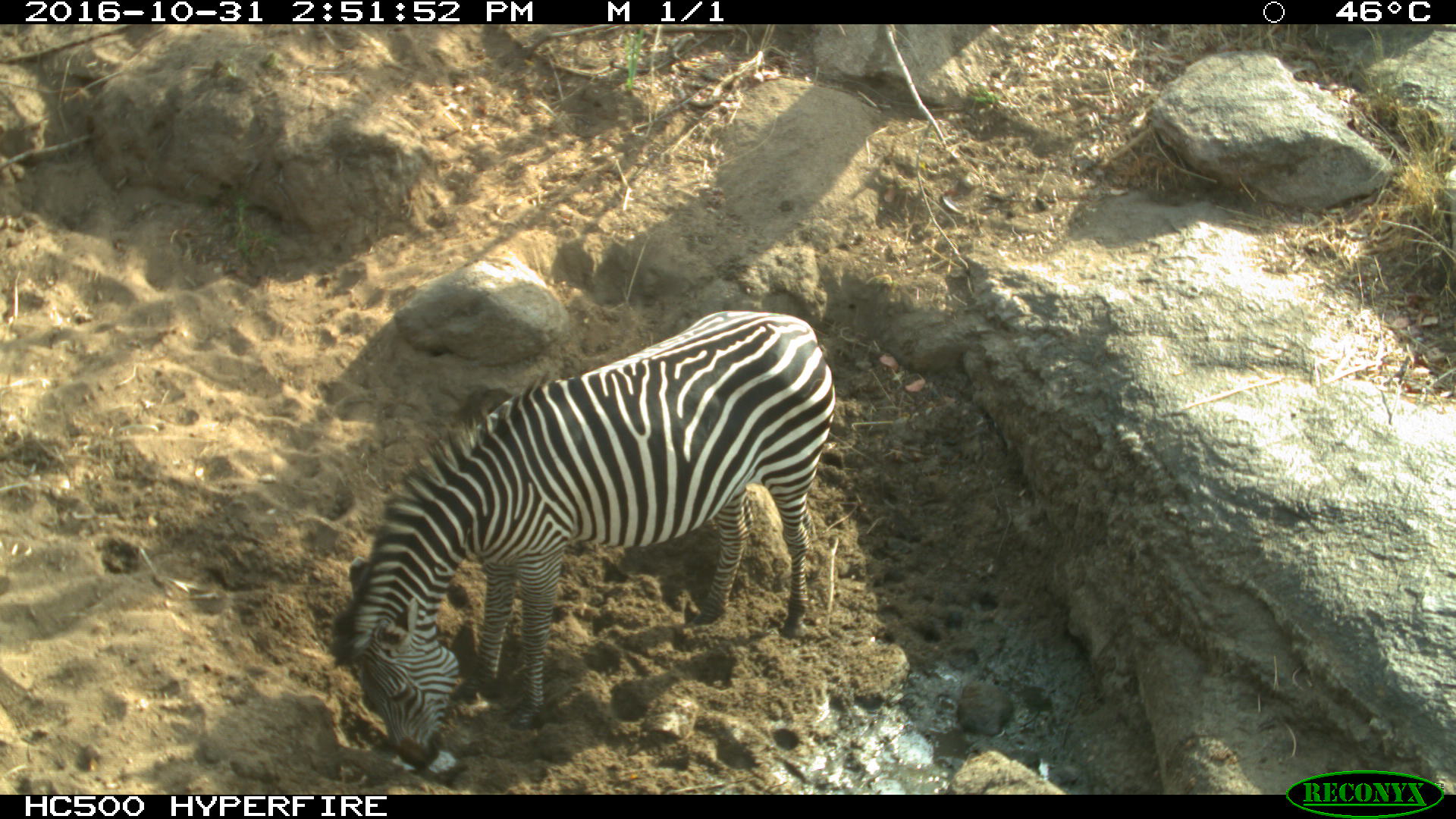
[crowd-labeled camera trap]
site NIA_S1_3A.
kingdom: Animalia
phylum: Chordata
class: Mammalia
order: Perissodactyla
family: Equidae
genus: Equus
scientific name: Equus quagga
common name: plains zebra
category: zebraplains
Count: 1.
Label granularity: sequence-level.